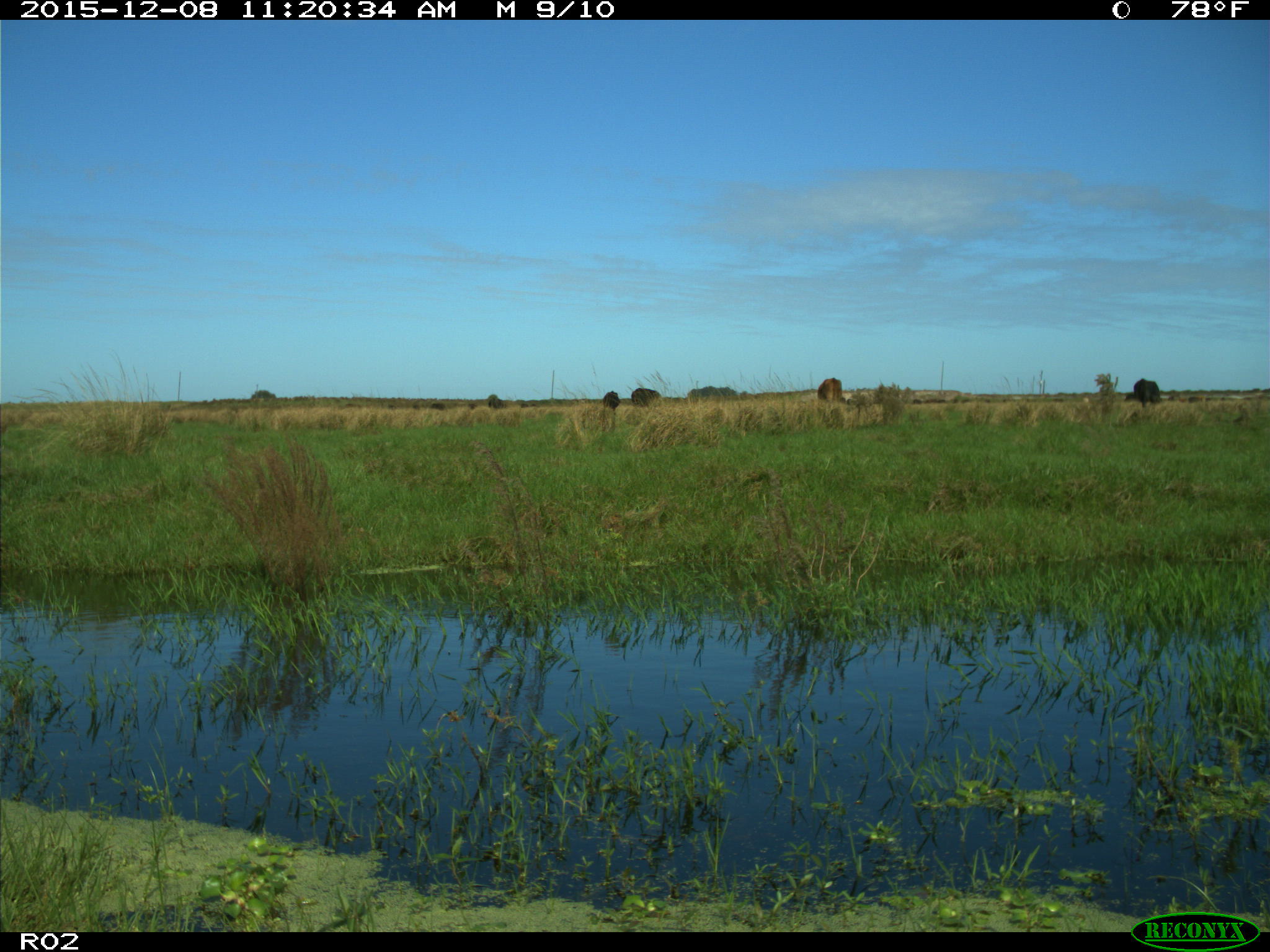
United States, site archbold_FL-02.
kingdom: Animalia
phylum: Chordata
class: Mammalia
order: Artiodactyla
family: Bovidae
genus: Bos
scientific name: Bos taurus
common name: domestic cow